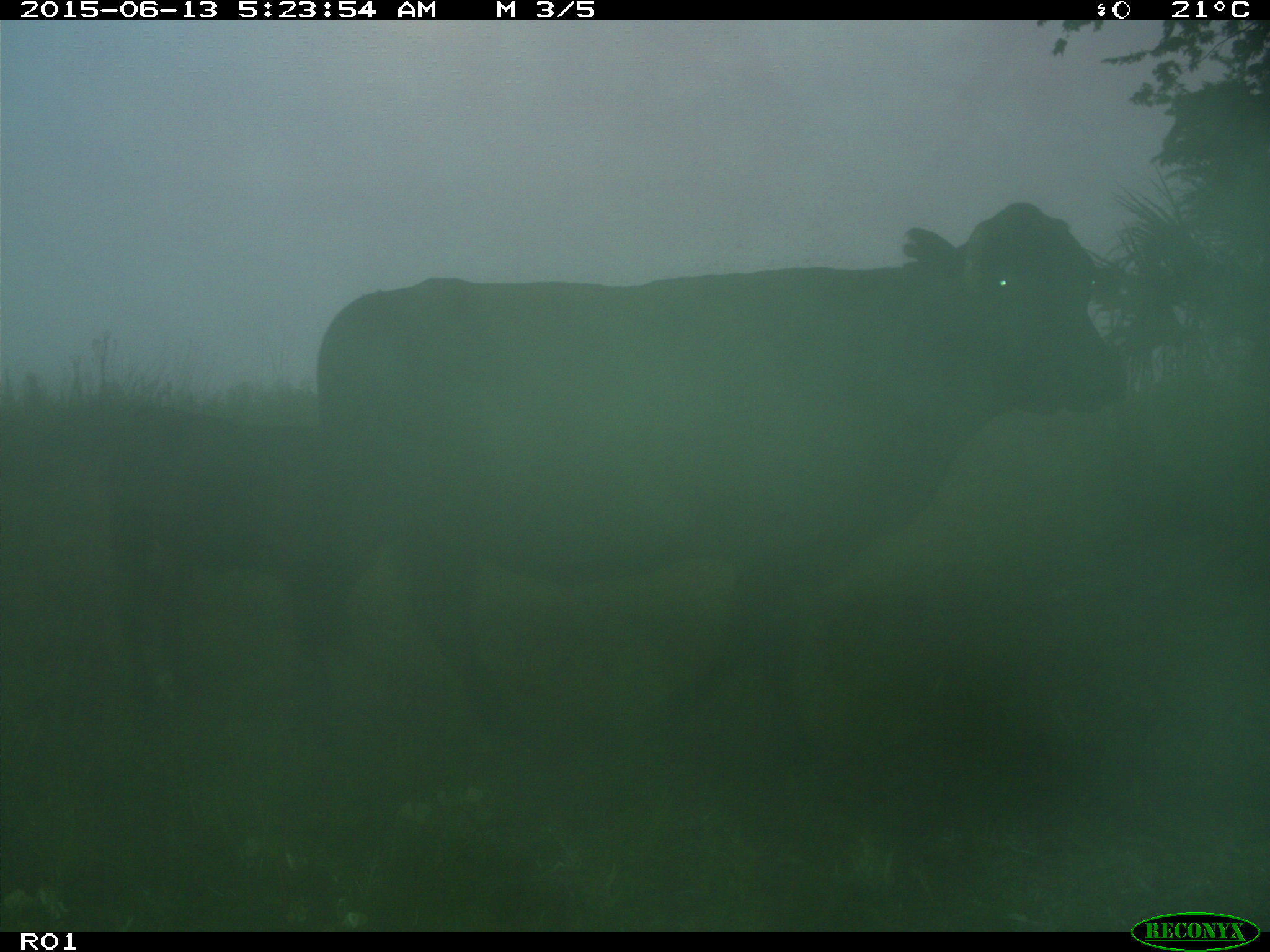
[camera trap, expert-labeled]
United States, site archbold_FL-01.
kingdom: Animalia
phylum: Chordata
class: Mammalia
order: Artiodactyla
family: Bovidae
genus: Bos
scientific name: Bos taurus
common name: domestic cow